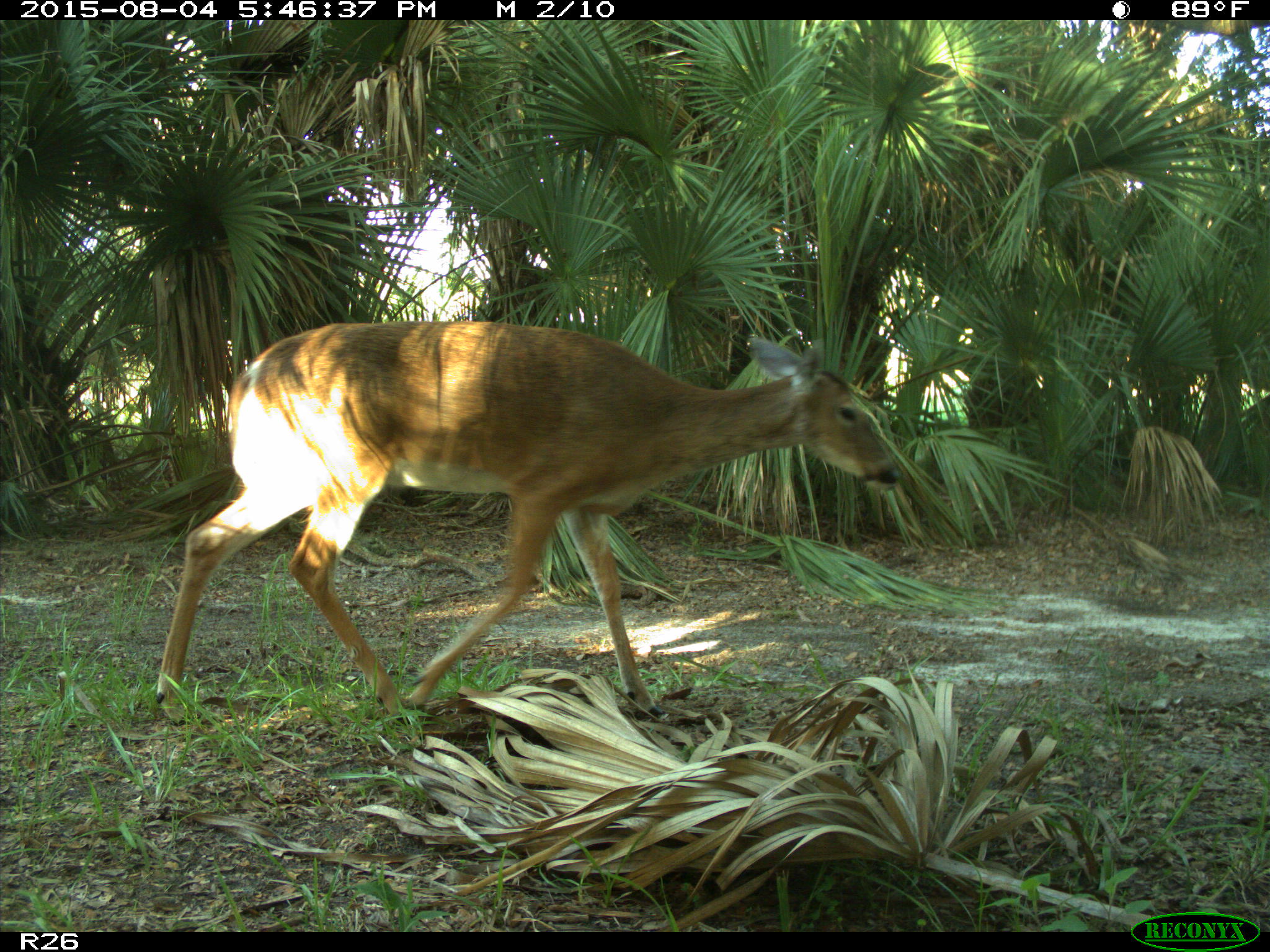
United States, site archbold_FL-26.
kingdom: Animalia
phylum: Chordata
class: Mammalia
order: Artiodactyla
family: Cervidae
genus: Odocoileus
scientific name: Odocoileus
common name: deer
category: unidentified deer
Unidentified deer (deer) (Odocoileus).